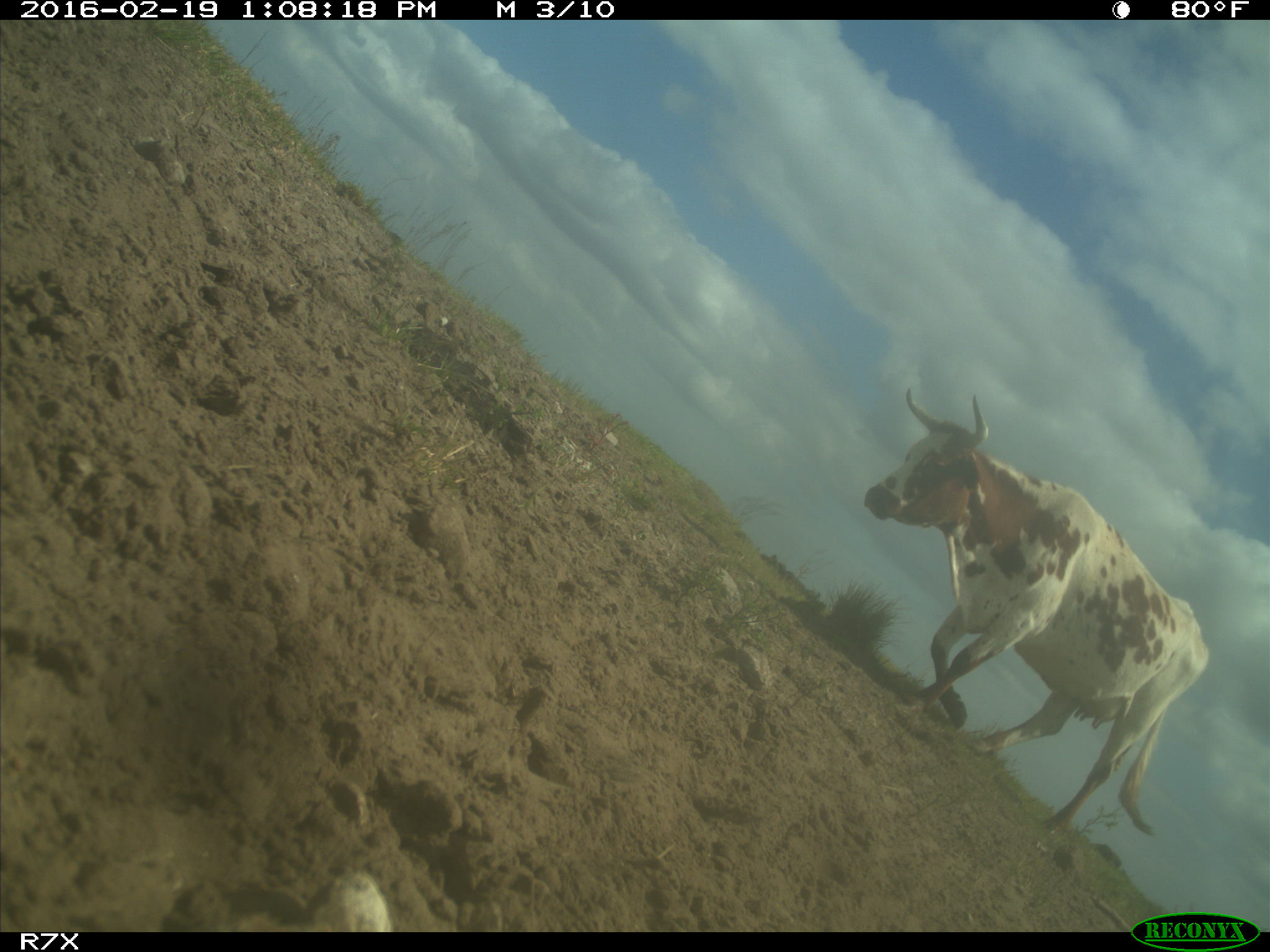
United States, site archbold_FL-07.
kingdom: Animalia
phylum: Chordata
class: Mammalia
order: Artiodactyla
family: Bovidae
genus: Bos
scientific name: Bos taurus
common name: domestic cow